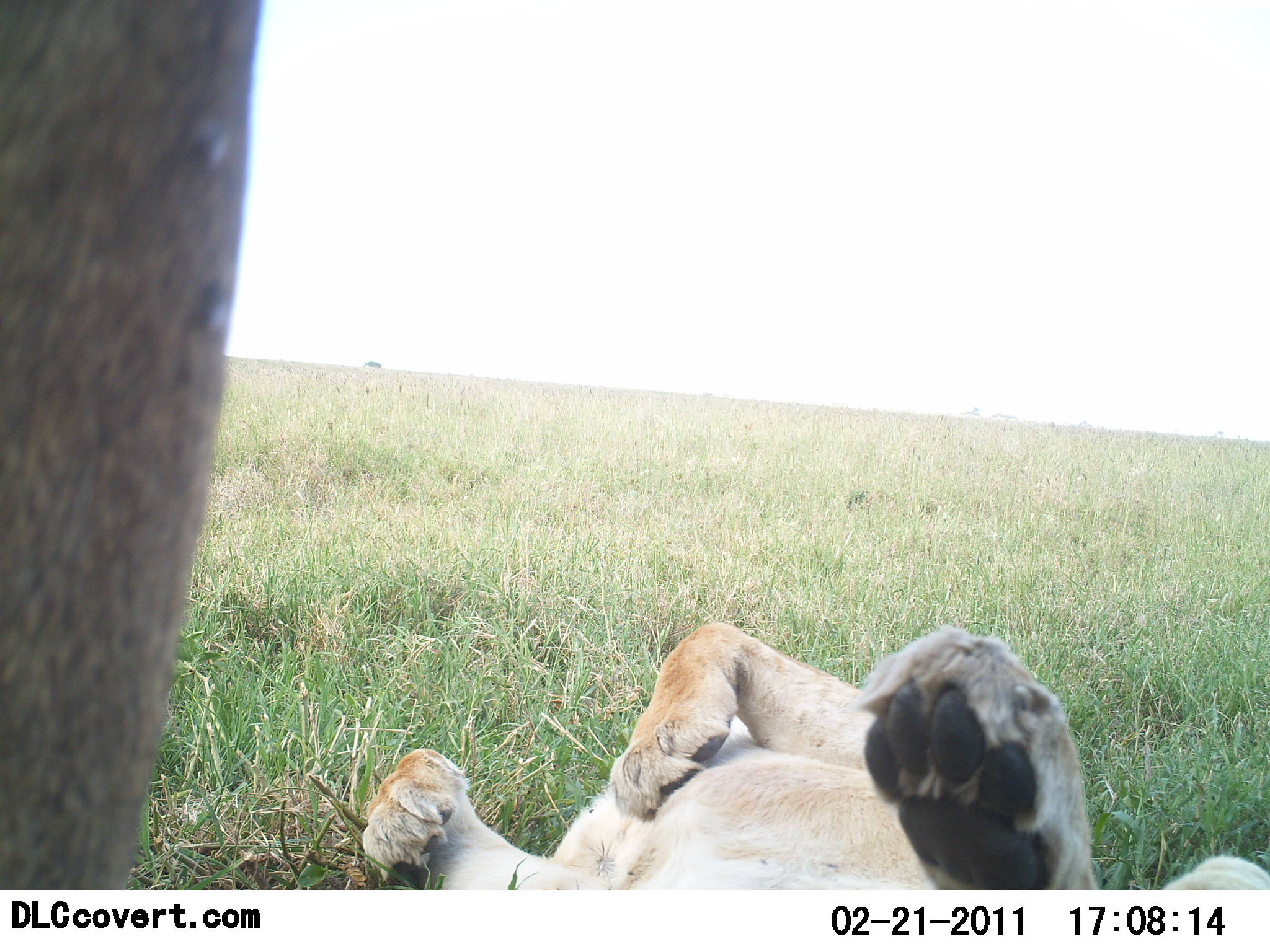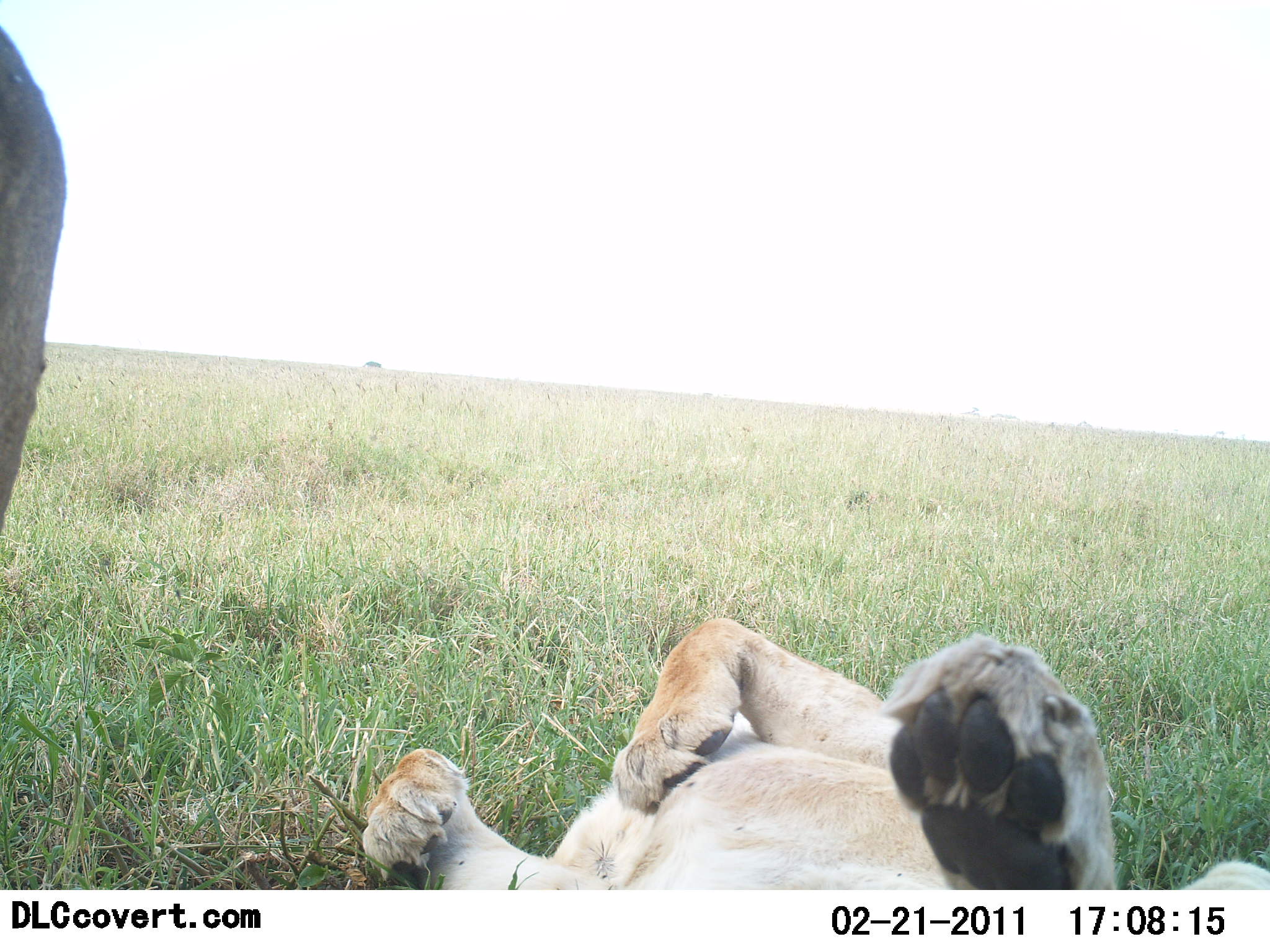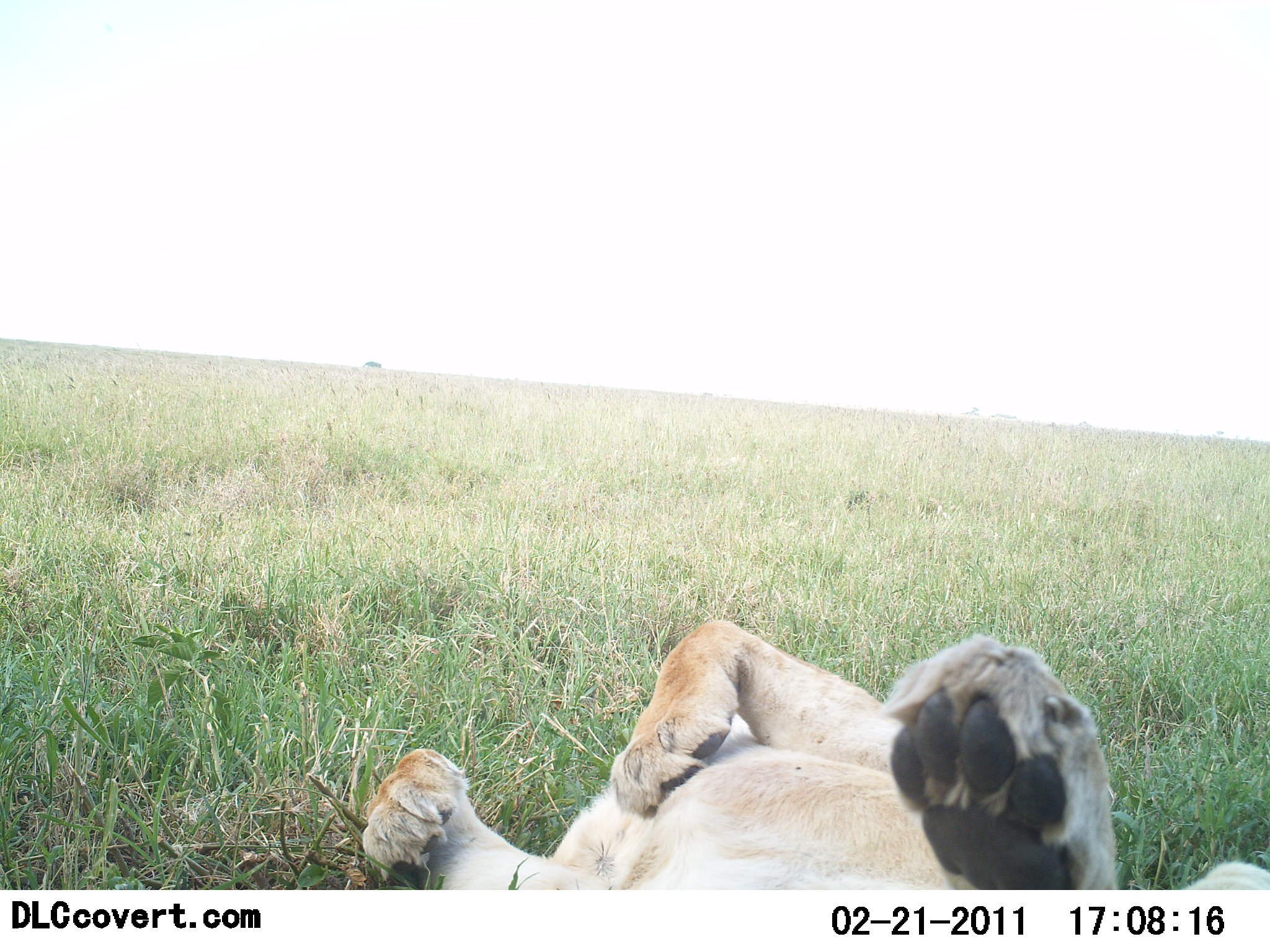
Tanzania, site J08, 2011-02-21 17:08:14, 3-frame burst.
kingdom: Animalia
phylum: Chordata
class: Mammalia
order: Carnivora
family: Felidae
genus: Panthera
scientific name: Panthera leo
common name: lion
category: lionfemale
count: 2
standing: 33%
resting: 100%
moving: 8%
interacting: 0%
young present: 0%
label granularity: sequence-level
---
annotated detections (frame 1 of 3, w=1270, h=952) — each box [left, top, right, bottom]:
animal: [355, 618, 1270, 889]; [0, 2, 273, 889]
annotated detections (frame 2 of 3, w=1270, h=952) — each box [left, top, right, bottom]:
animal: [355, 614, 1268, 889]; [0, 19, 70, 584]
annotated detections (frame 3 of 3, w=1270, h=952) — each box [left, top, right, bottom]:
animal: [358, 616, 1268, 891]